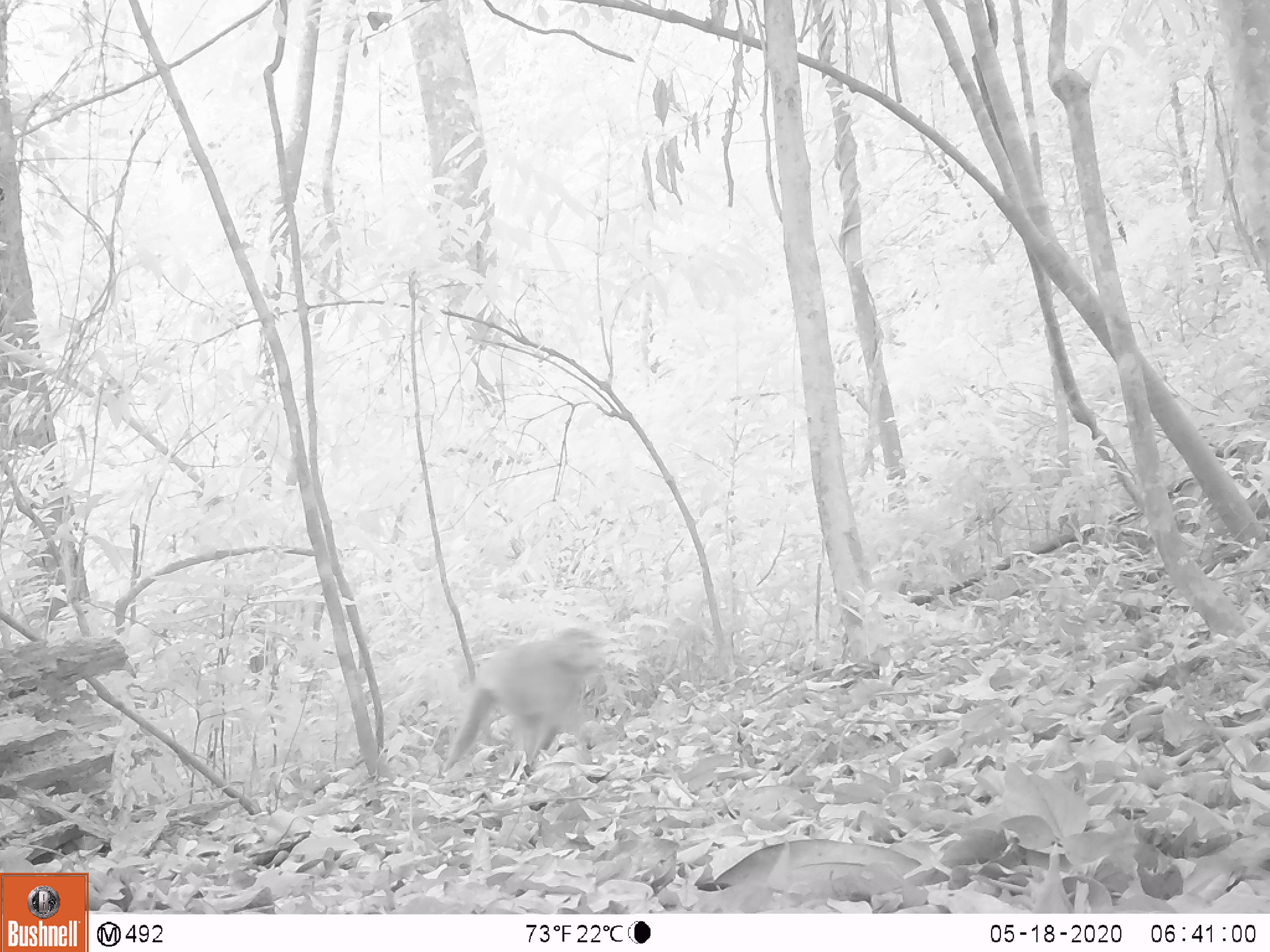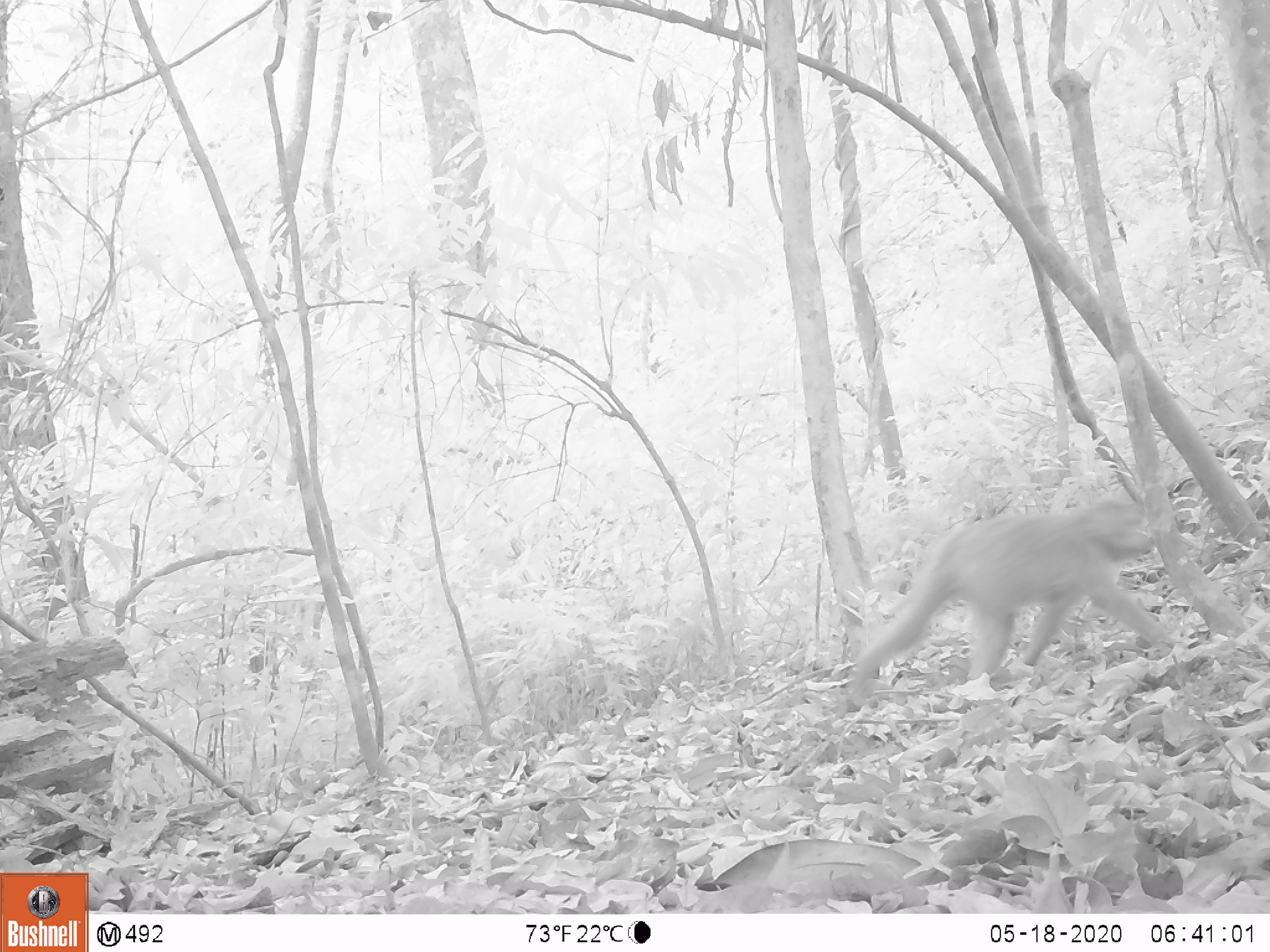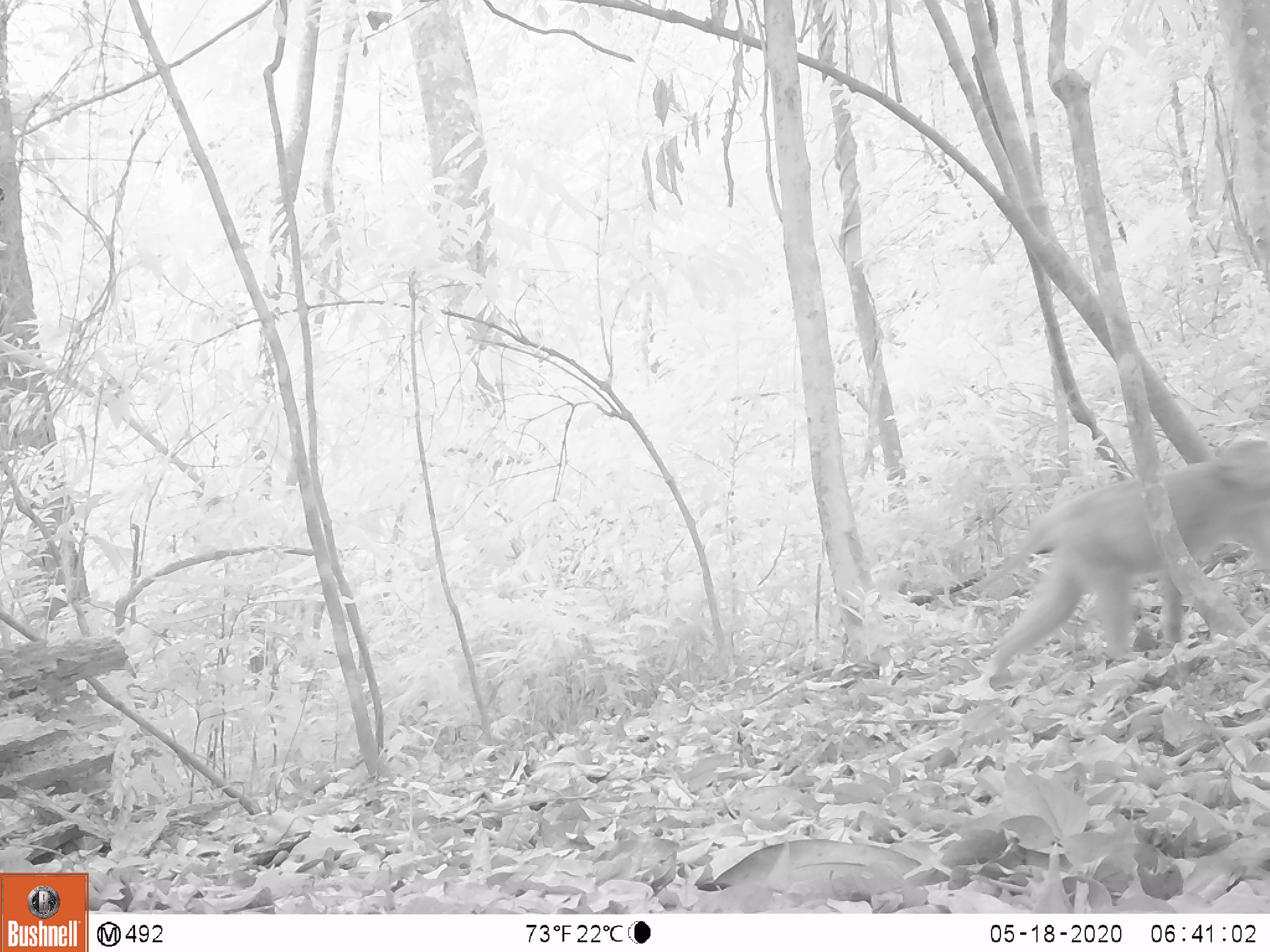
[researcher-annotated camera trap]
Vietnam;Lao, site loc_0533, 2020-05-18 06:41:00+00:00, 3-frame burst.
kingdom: Animalia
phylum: Chordata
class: Mammalia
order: Primates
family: Cercopithecidae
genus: Macaca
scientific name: Macaca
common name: macaques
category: assam or rhesus macaque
Assam or rhesus macaque (macaques) (Macaca). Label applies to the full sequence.